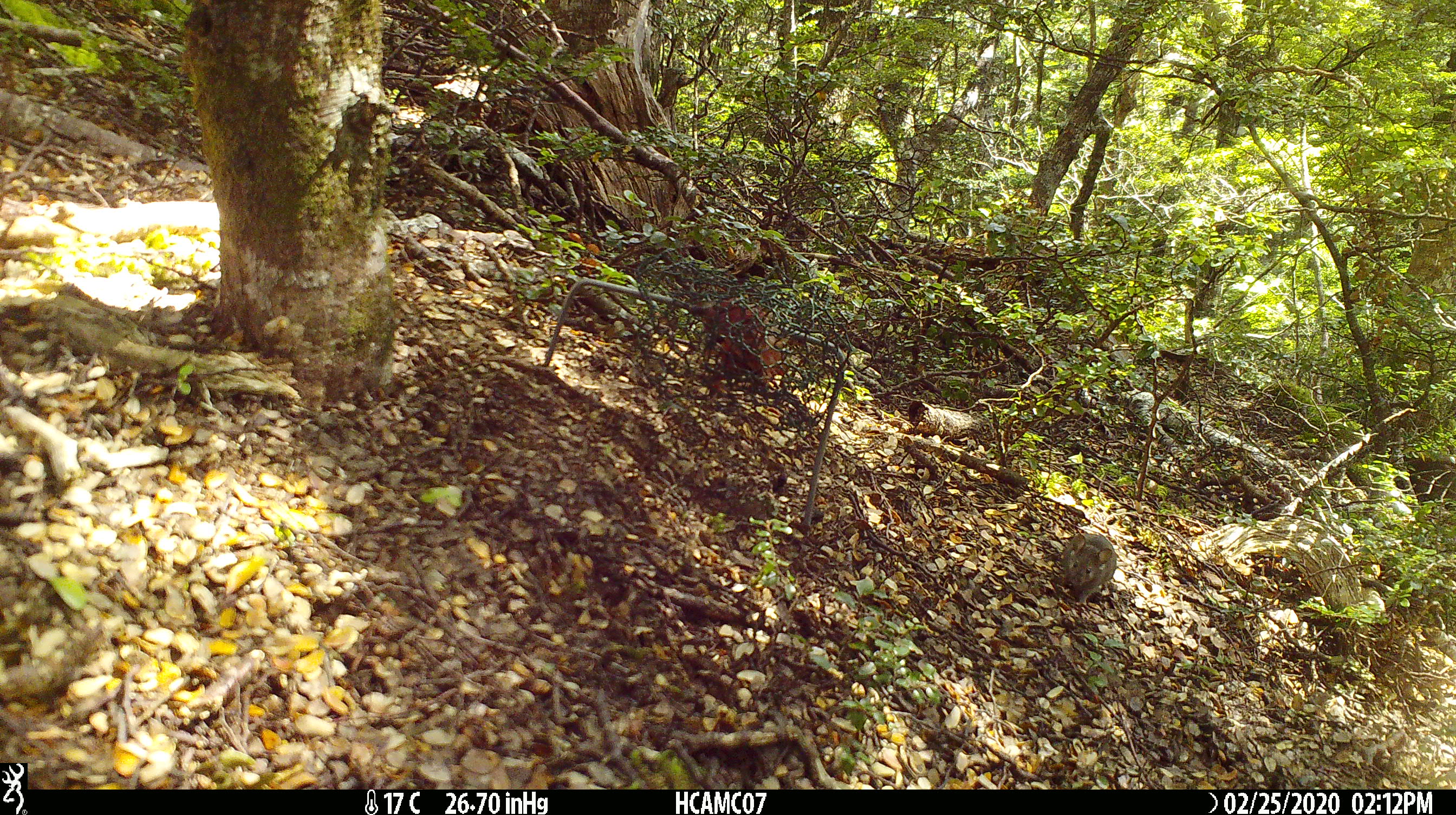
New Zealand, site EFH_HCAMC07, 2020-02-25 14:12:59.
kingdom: Animalia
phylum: Chordata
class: Mammalia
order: Rodentia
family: Muridae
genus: Mus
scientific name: Mus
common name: mouse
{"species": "mouse (Mus)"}